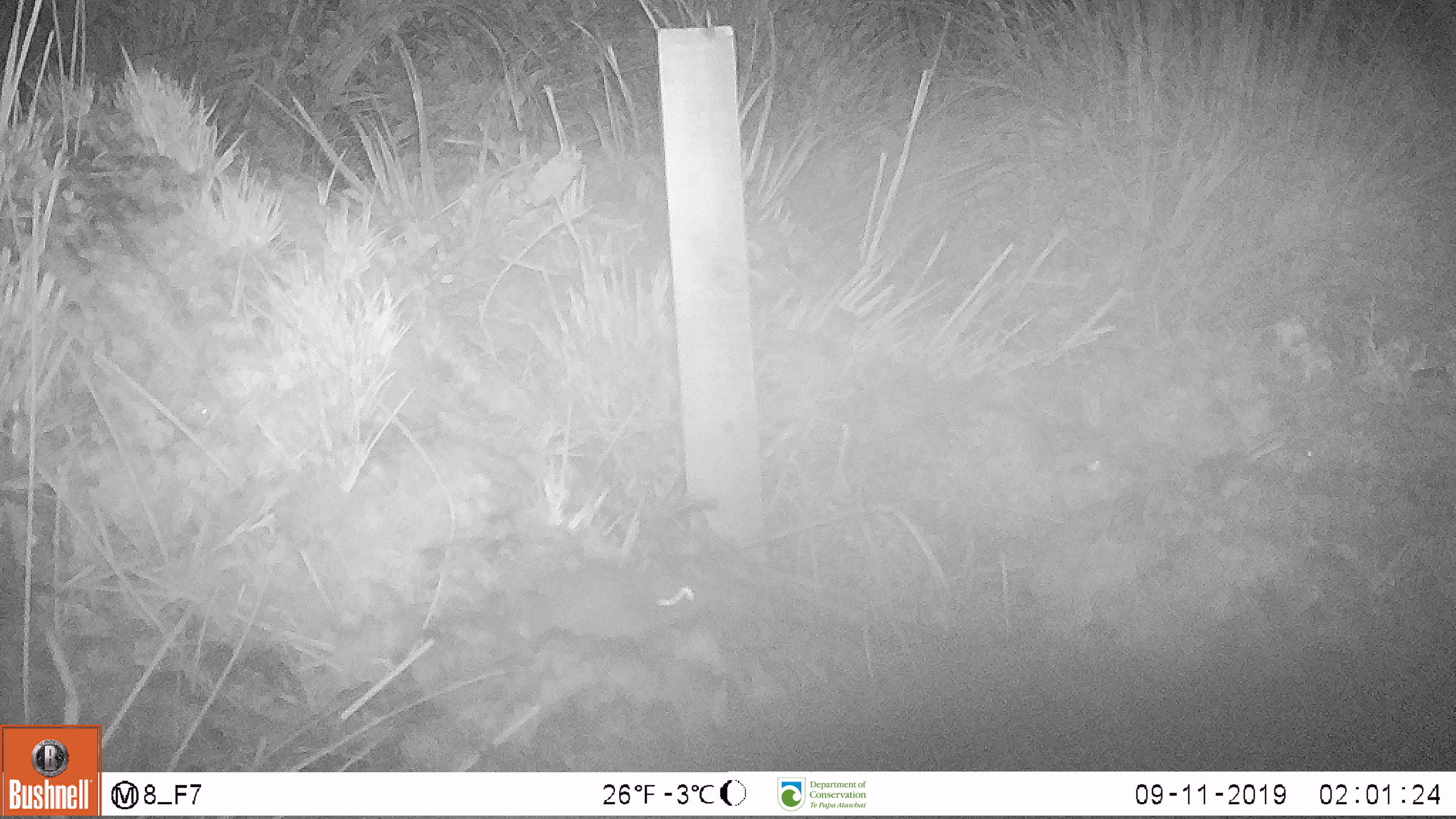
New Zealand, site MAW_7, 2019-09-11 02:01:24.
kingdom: Animalia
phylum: Chordata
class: Mammalia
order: Rodentia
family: Muridae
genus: Mus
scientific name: Mus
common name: mouse